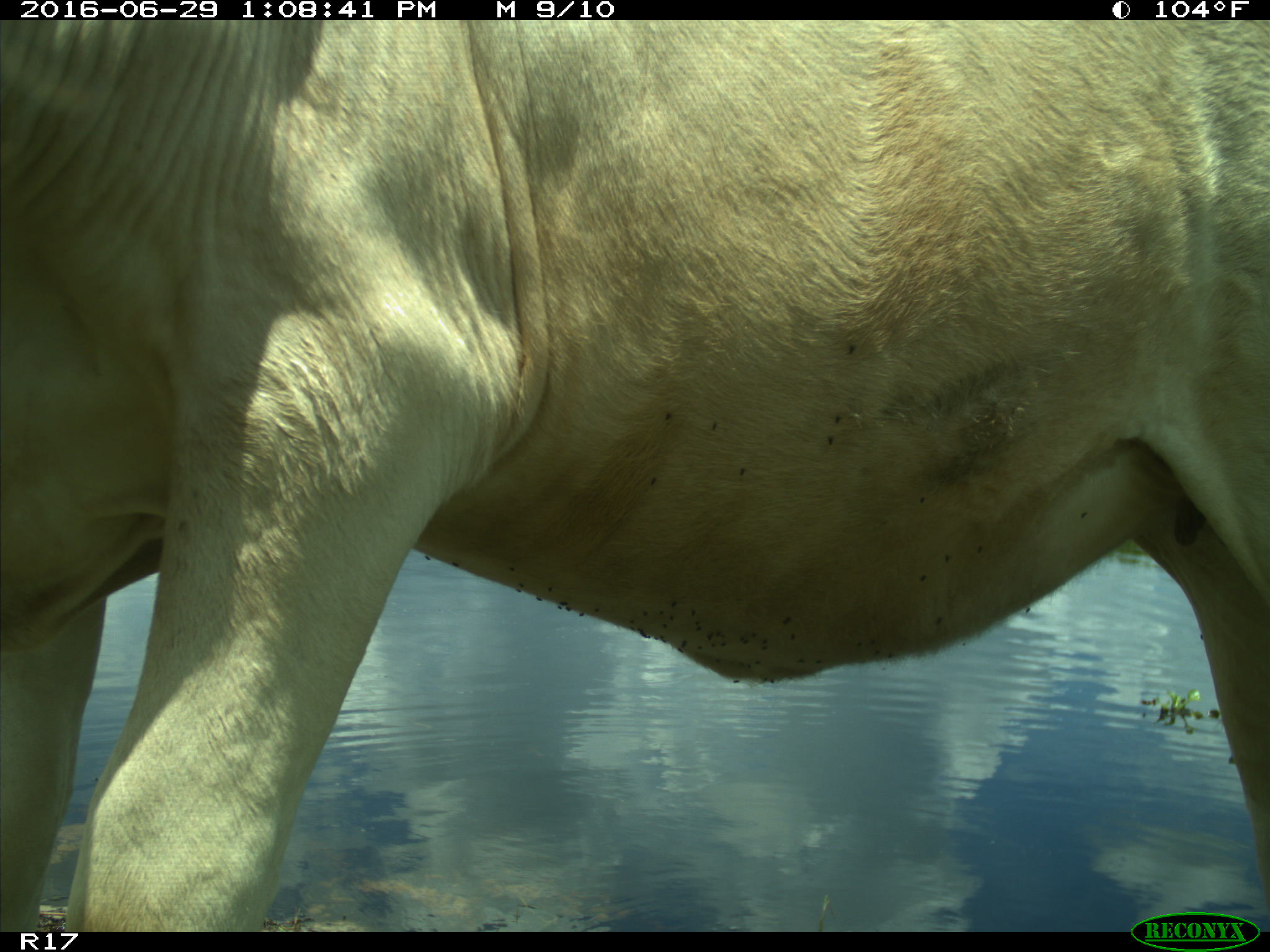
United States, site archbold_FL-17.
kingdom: Animalia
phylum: Chordata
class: Mammalia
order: Artiodactyla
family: Bovidae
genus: Bos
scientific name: Bos taurus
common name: domestic cow